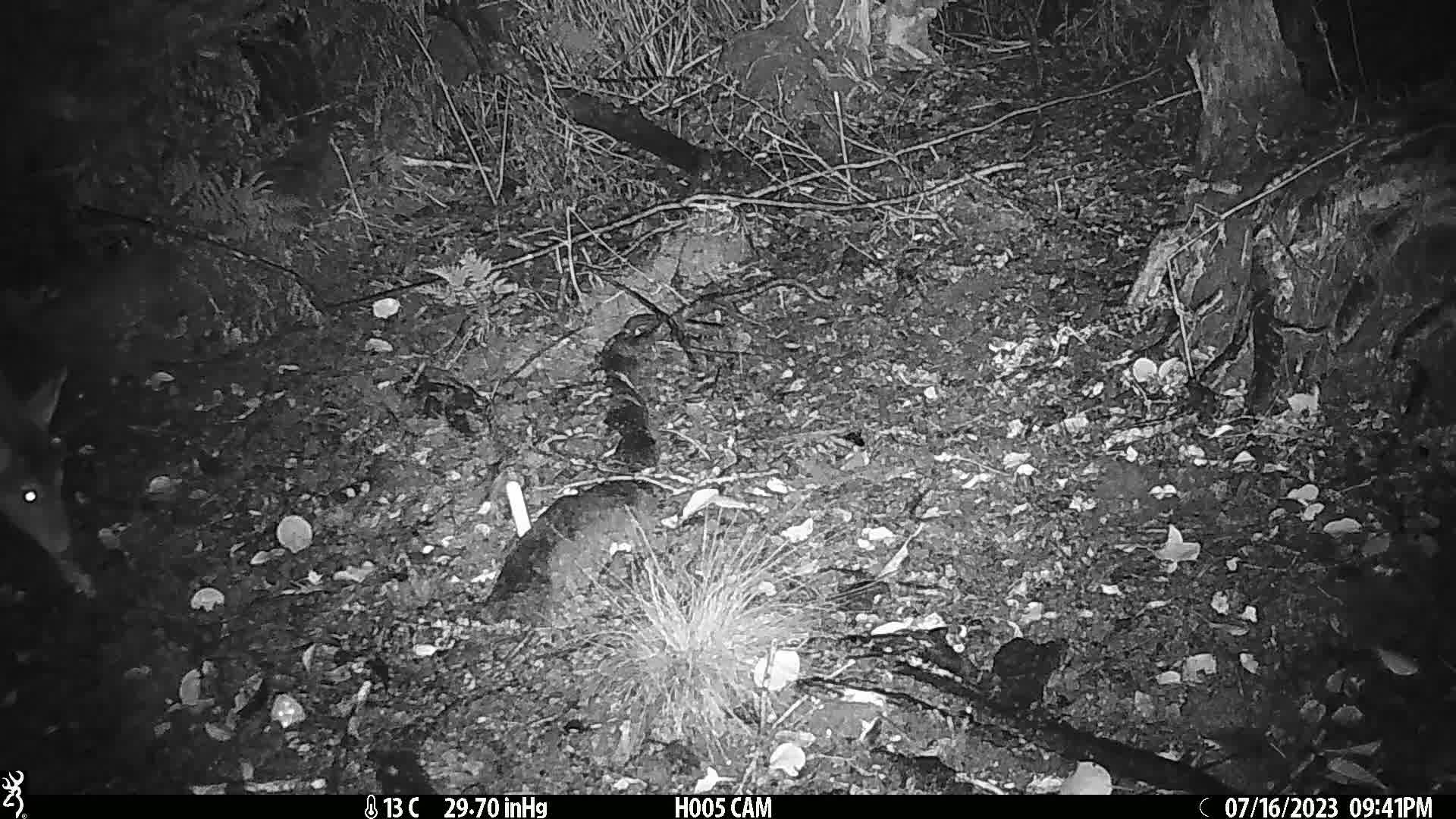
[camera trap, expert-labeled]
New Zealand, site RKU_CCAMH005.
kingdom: Animalia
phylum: Chordata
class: Mammalia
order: Artiodactyla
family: Cervidae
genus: Odocoileus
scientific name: Odocoileus virginianus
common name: white-tailed deer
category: white tailed deer